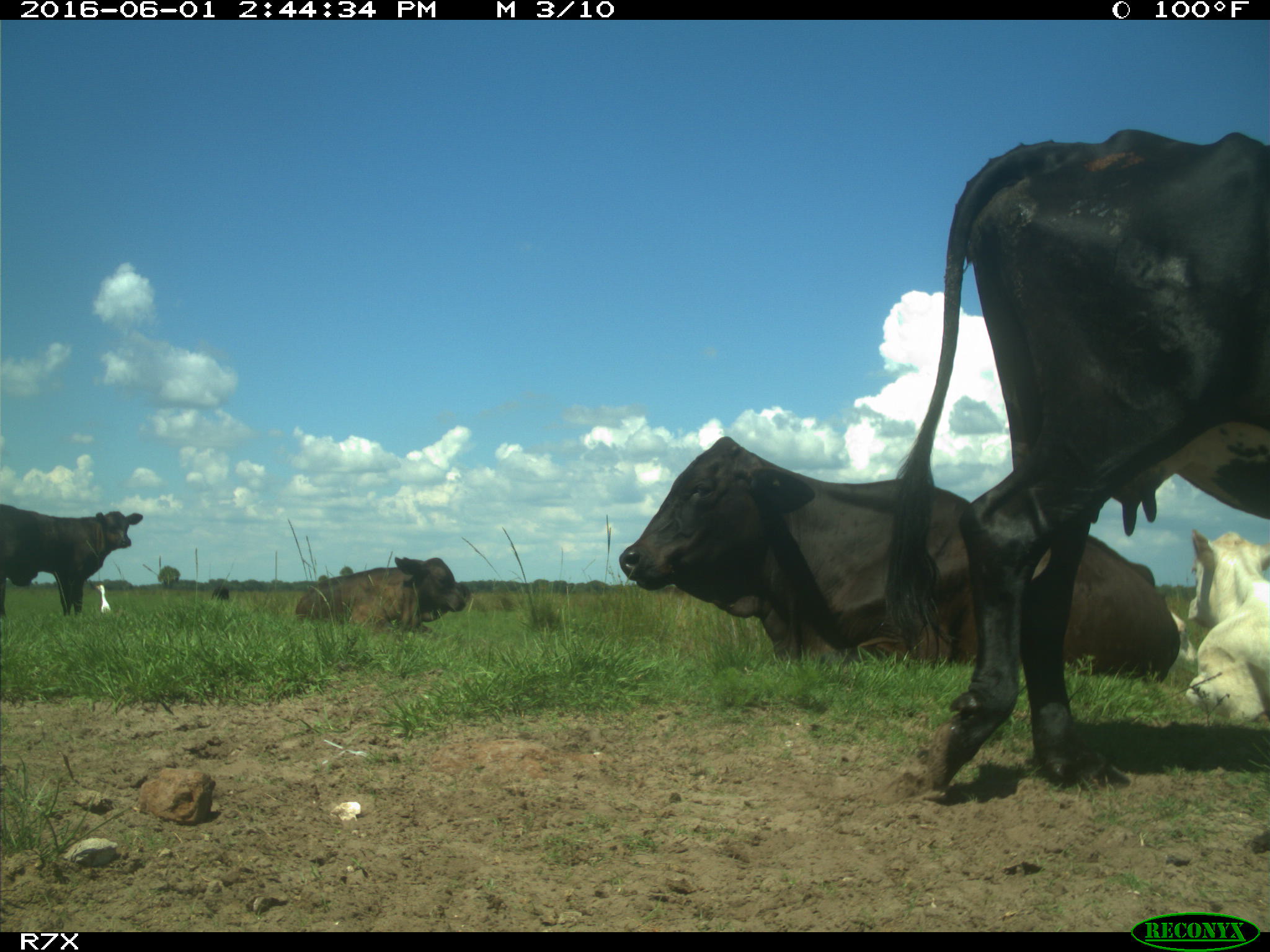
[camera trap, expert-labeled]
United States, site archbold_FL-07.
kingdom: Animalia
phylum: Chordata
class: Mammalia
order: Artiodactyla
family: Bovidae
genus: Bos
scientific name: Bos taurus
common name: domestic cow